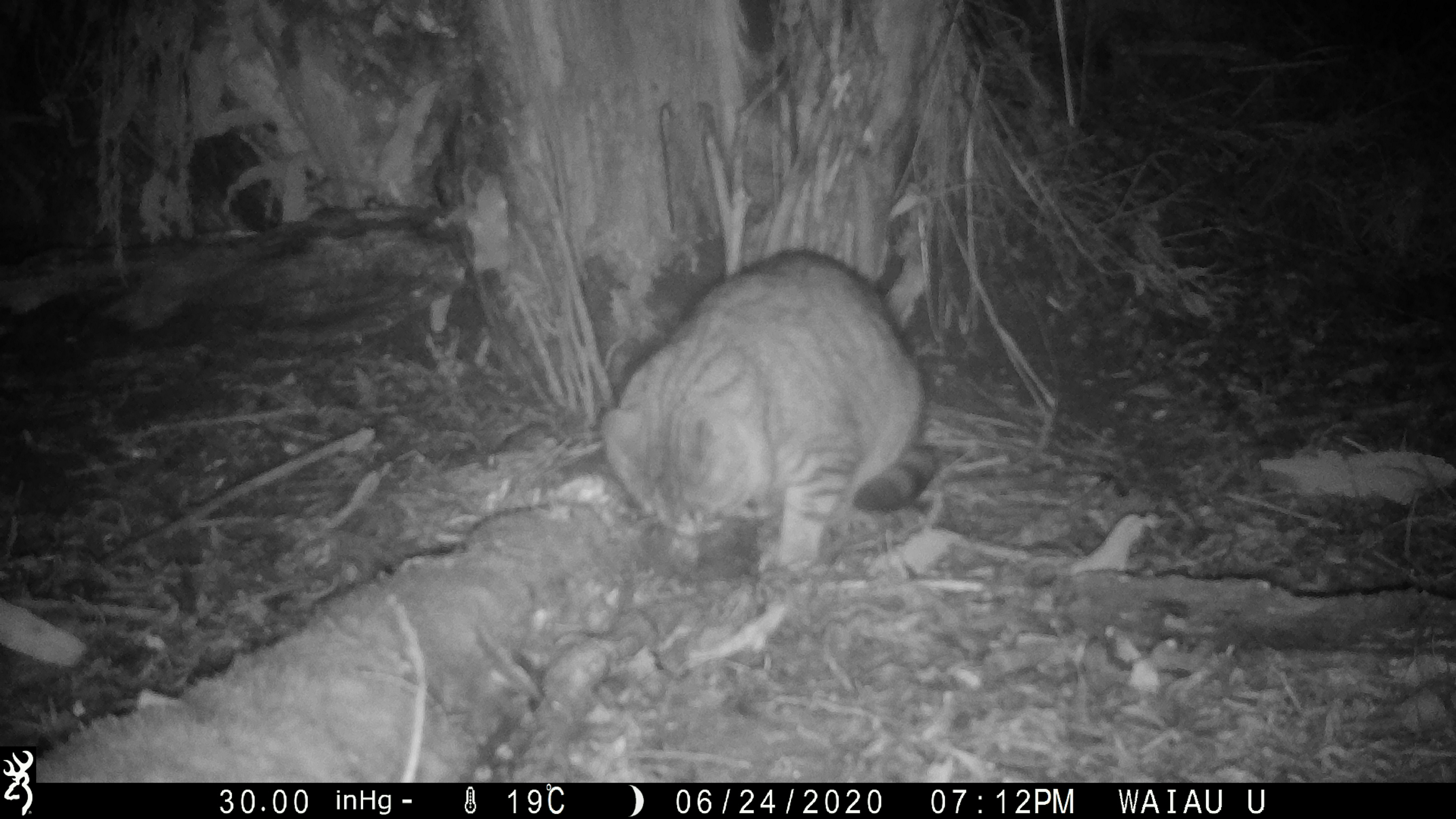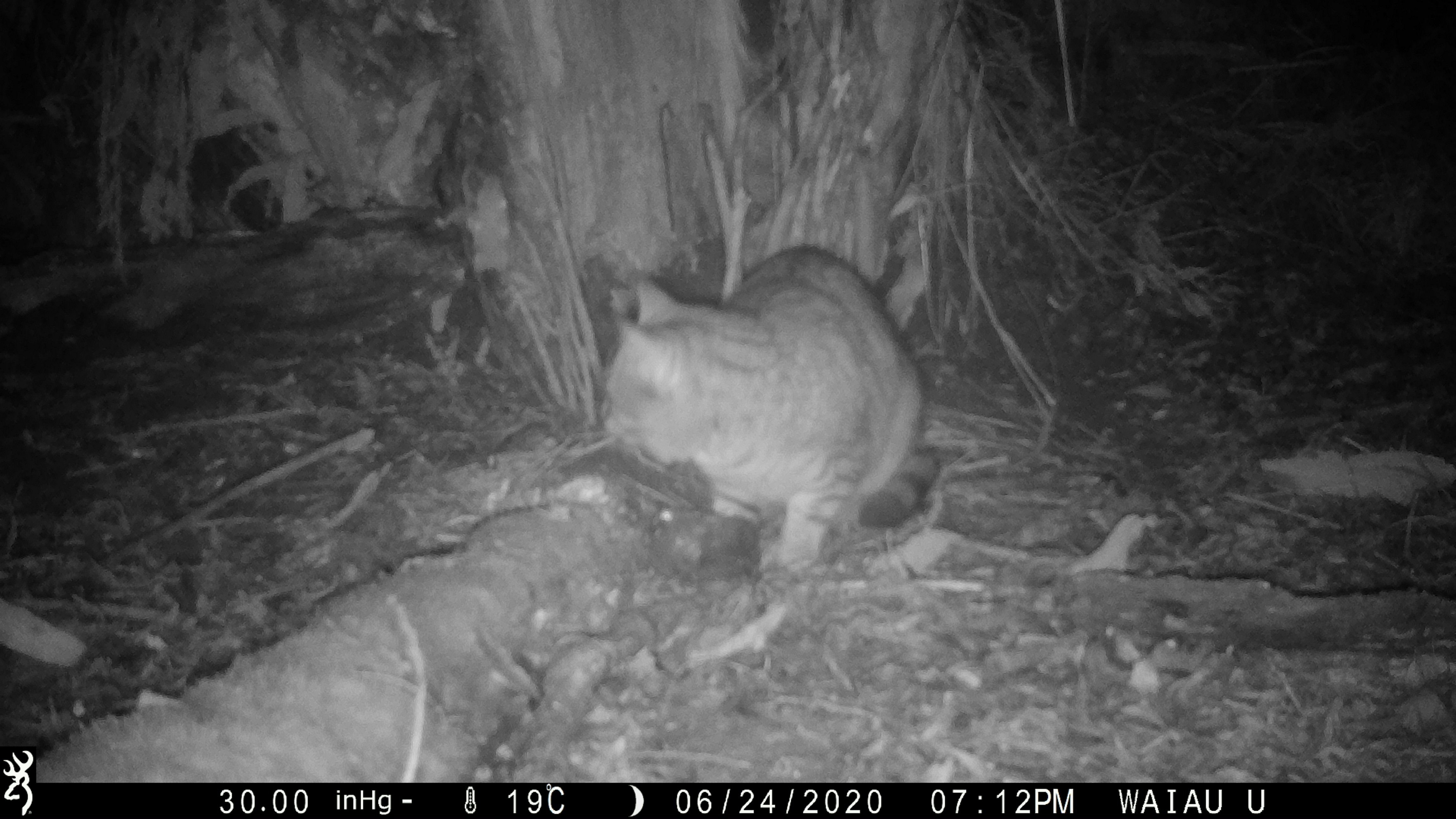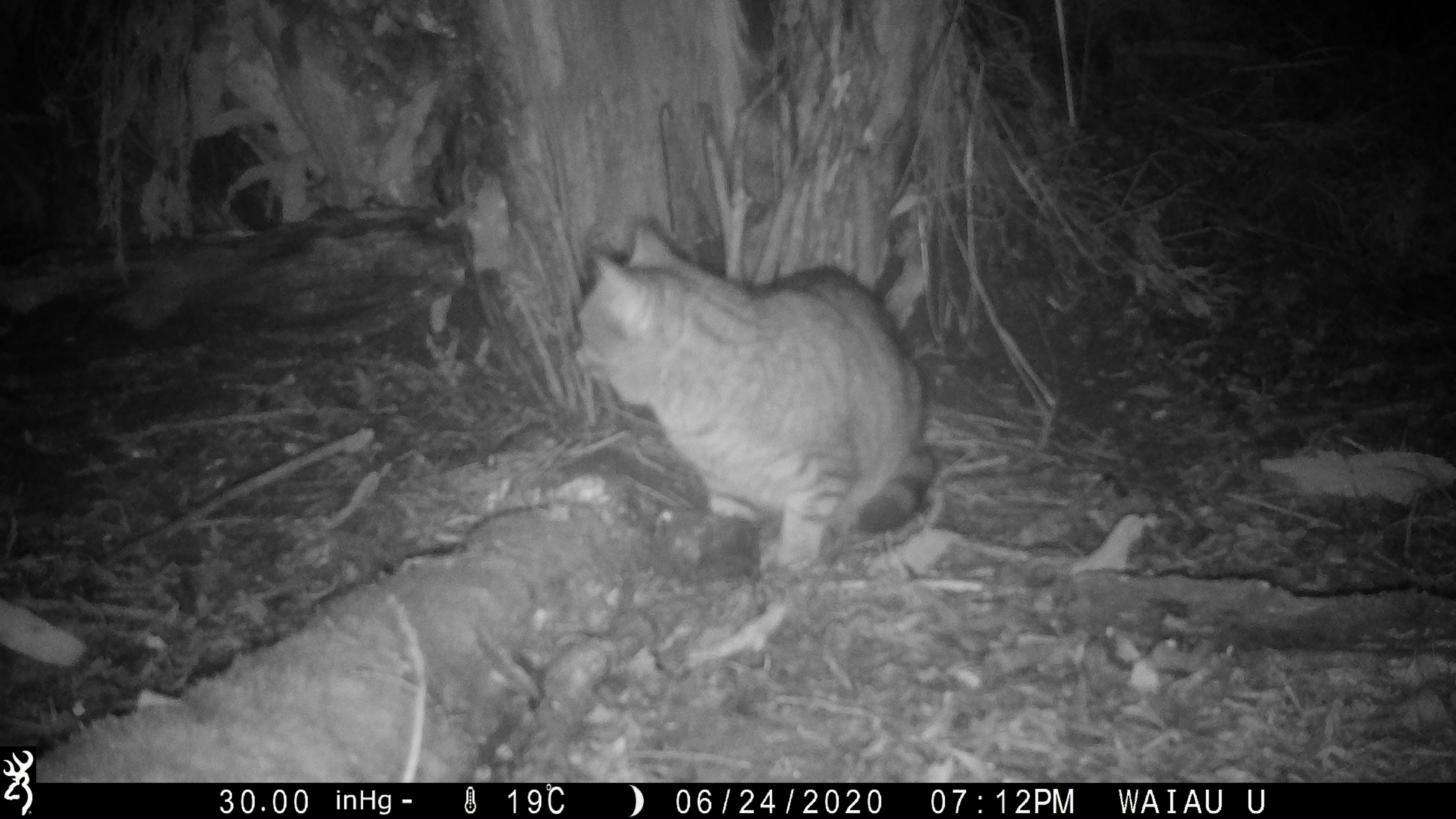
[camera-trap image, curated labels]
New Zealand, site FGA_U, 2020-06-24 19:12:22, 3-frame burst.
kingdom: Animalia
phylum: Chordata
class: Mammalia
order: Carnivora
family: Felidae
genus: Felis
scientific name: Felis catus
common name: domestic cat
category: cat